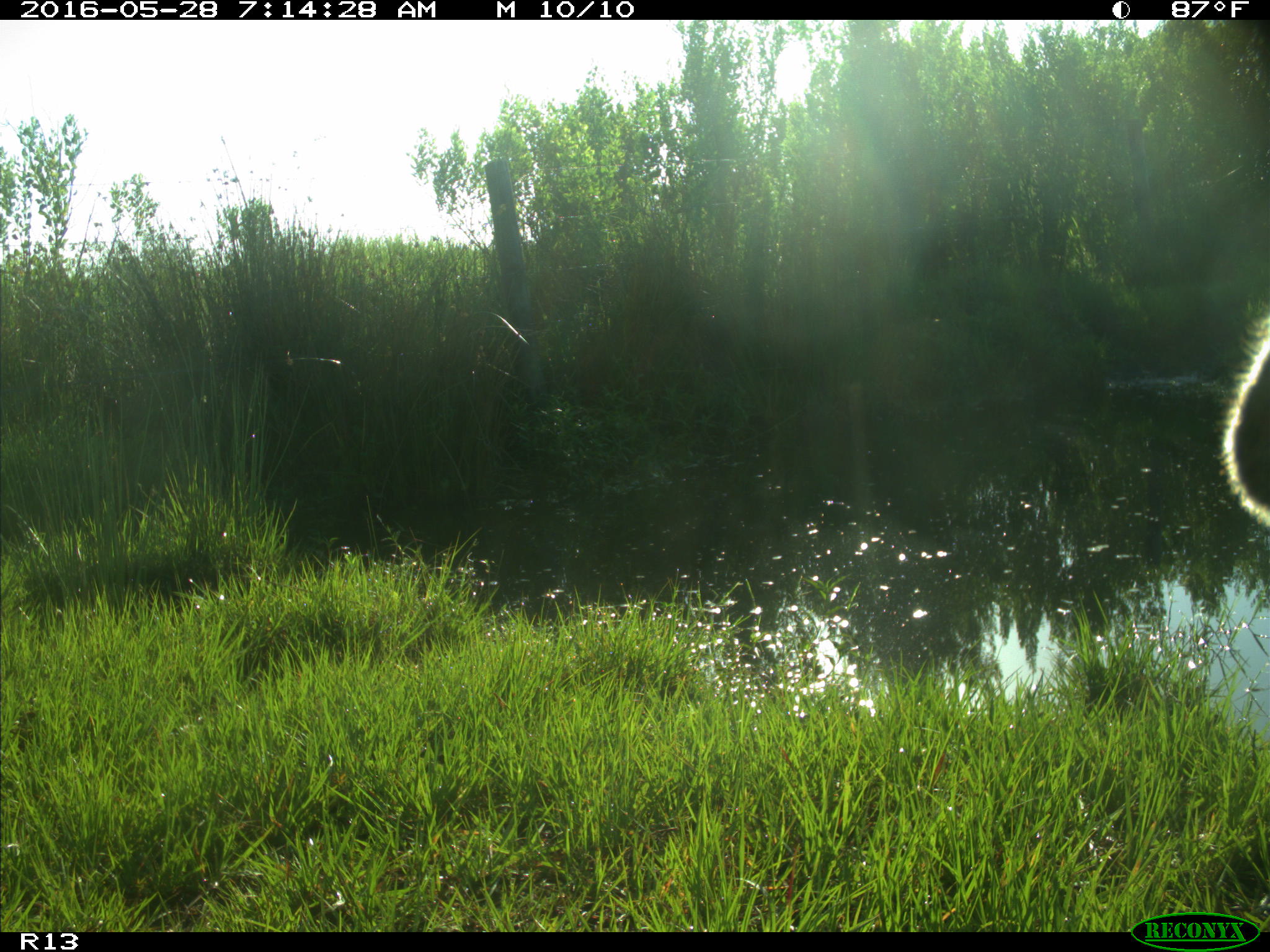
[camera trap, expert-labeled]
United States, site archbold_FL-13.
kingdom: Animalia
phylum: Chordata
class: Mammalia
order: Artiodactyla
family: Bovidae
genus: Bos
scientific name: Bos taurus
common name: domestic cow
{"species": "Bos taurus (domestic cow)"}